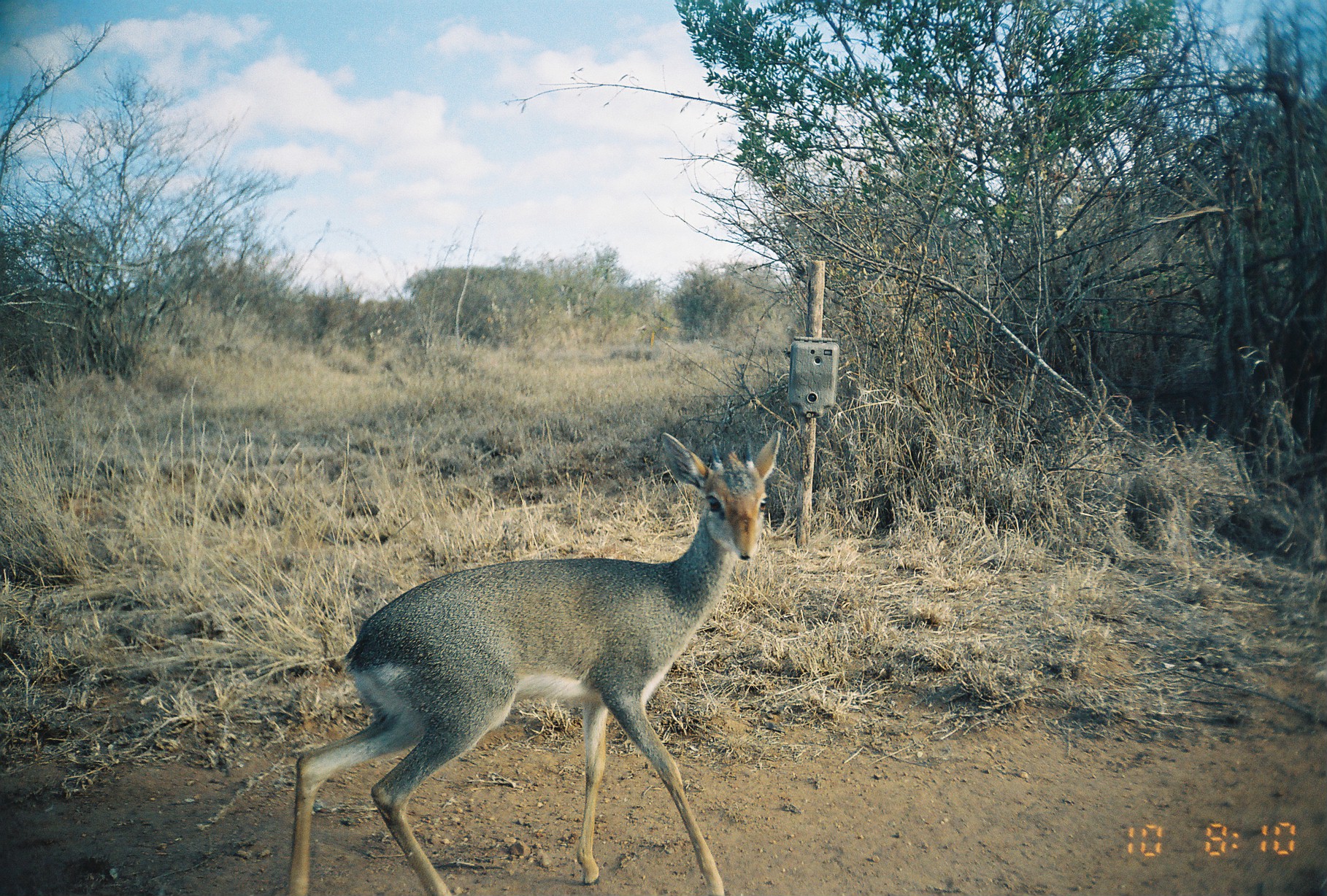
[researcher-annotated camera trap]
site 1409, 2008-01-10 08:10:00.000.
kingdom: Animalia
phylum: Chordata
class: Mammalia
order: Artiodactyla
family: Bovidae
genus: Madoqua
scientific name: Madoqua guentheri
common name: günther's dik-dik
Madoqua guentheri (günther's dik-dik), count 1.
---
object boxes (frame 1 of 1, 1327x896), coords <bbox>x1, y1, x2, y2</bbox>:
madoqua guentheri: <bbox>281, 429, 780, 893</bbox>